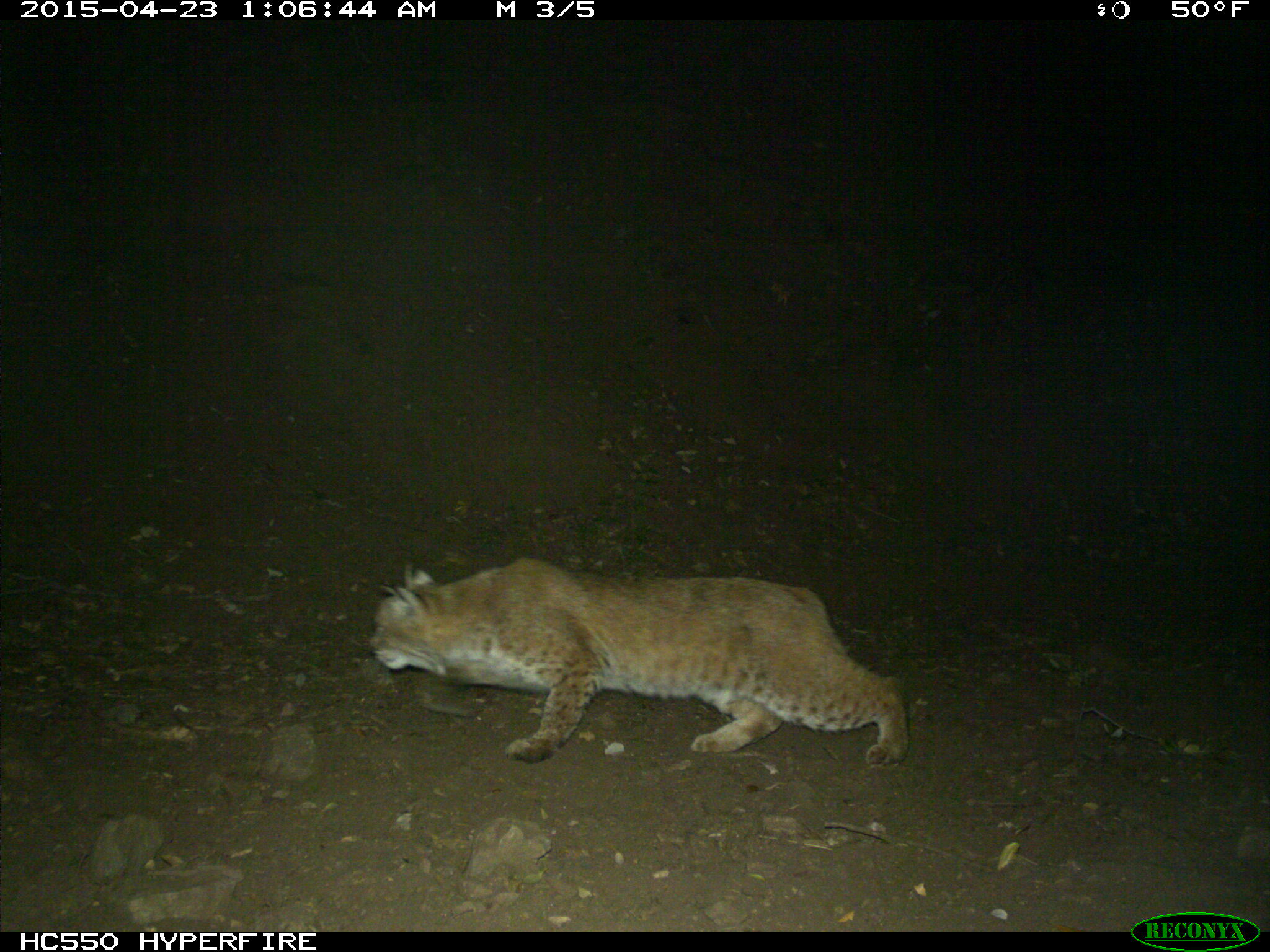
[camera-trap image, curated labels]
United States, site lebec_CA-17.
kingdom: Animalia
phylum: Chordata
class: Mammalia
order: Carnivora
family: Felidae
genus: Lynx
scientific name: Lynx rufus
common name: bobcat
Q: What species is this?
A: Lynx rufus (bobcat).